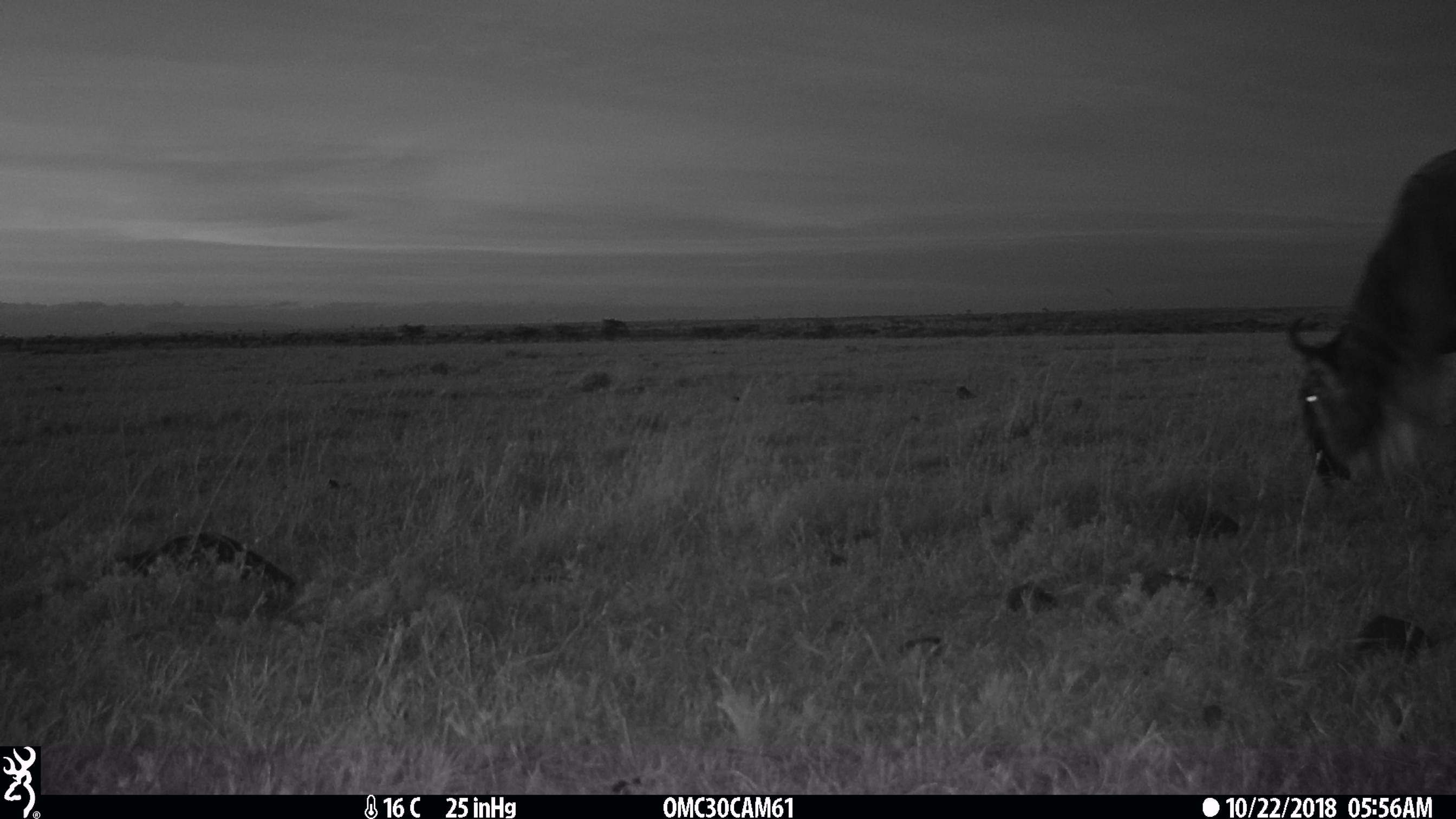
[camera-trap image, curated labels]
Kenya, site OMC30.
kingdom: Animalia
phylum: Chordata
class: Mammalia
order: Artiodactyla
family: Bovidae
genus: Connochaetes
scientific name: Connochaetes taurinus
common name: blue wildebeest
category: wildebeest